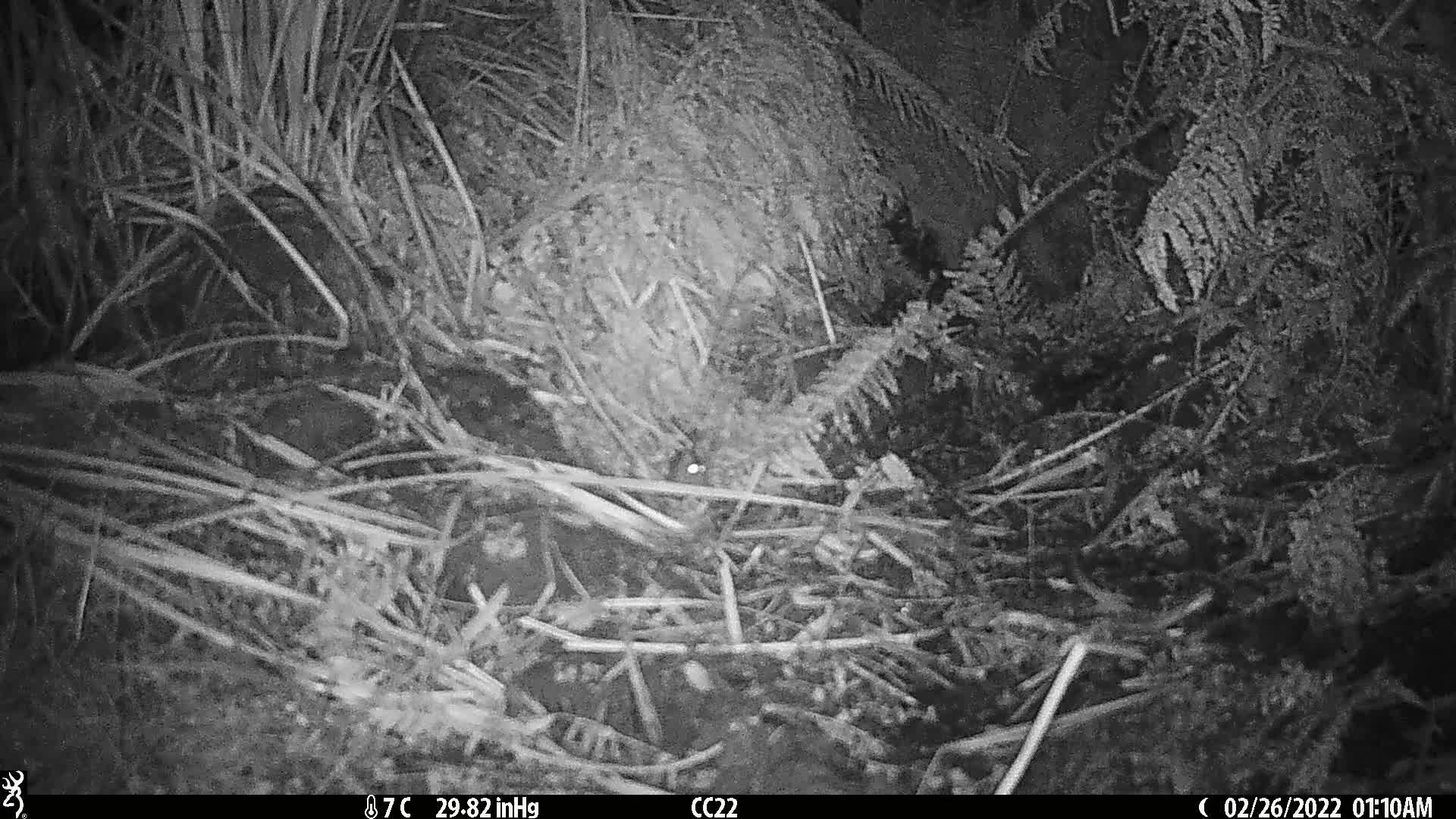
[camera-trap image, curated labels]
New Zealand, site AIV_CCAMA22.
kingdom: Animalia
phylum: Chordata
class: Mammalia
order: Rodentia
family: Muridae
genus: Mus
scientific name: Mus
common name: mouse